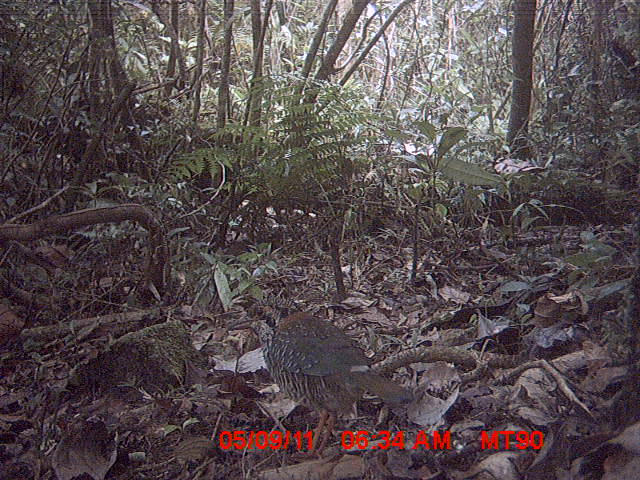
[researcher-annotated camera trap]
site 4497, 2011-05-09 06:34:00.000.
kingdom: Animalia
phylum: Chordata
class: Aves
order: Coraciiformes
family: Brachypteraciidae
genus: Brachypteracias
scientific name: Brachypteracias squamiger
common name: scaly ground roller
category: geobiastes squamiger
Geobiastes squamiger (scaly ground roller) (Brachypteracias squamiger), count 1.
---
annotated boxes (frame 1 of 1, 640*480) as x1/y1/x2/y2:
geobiastes squamiger: 225/295/415/461